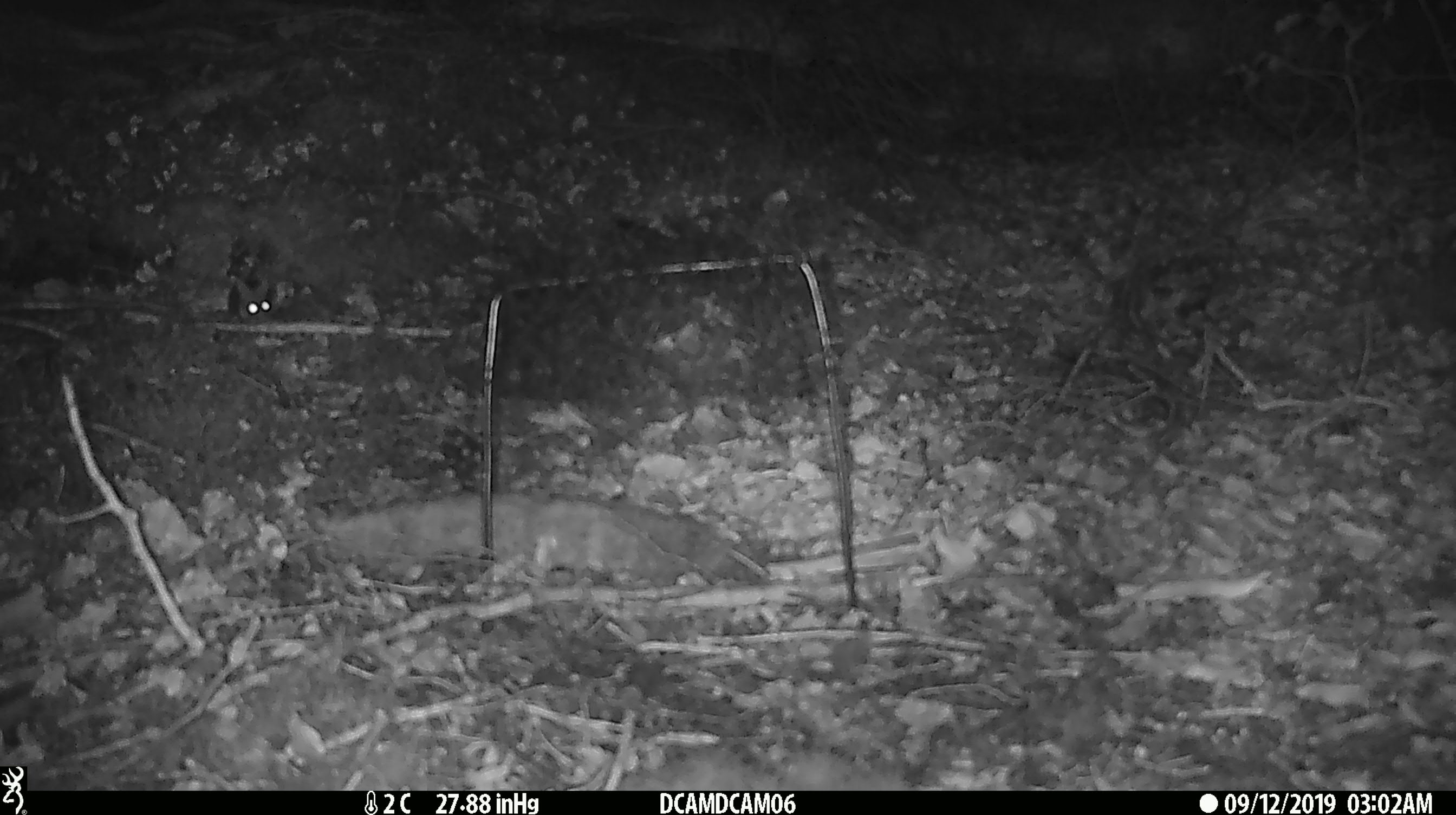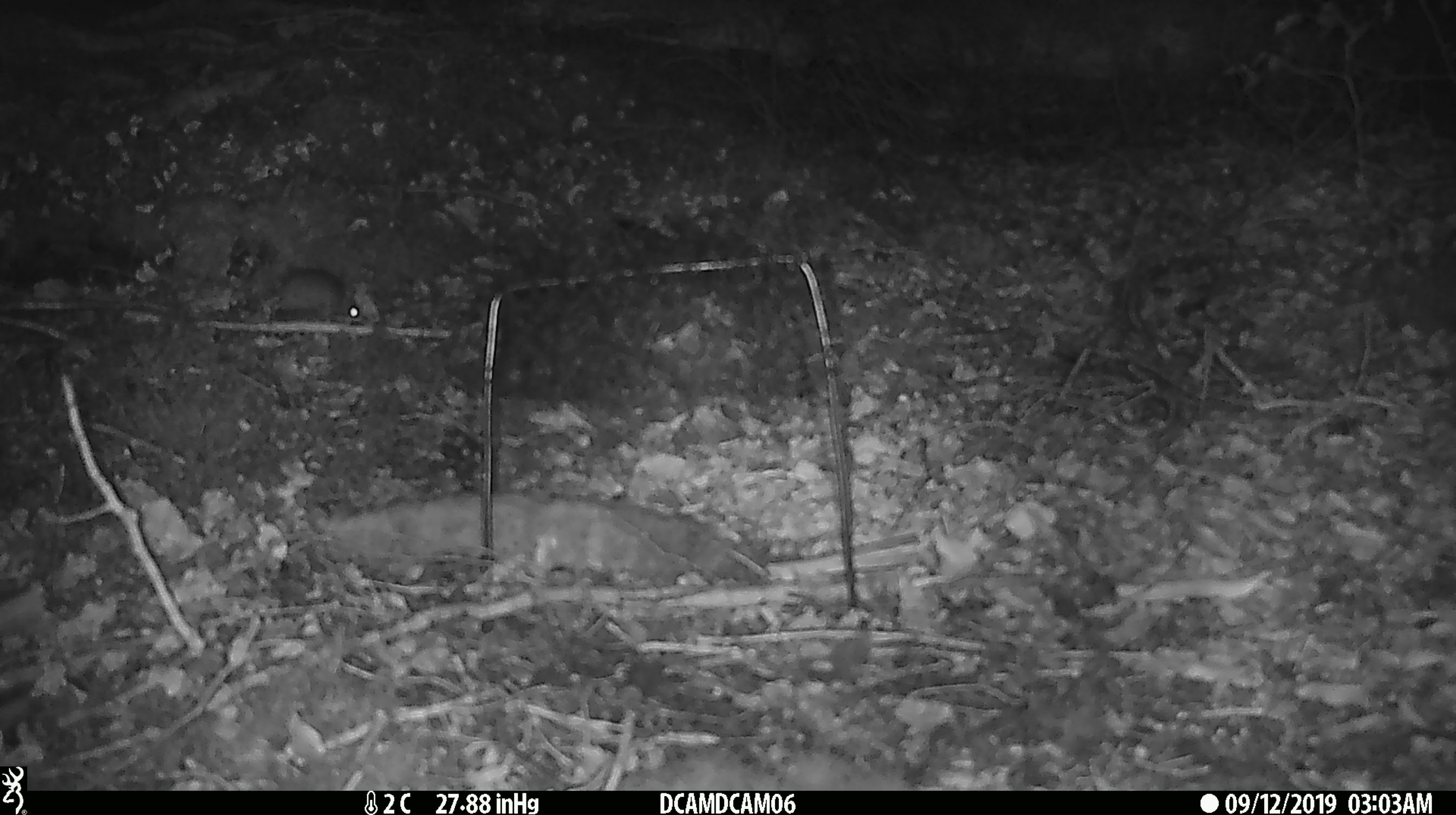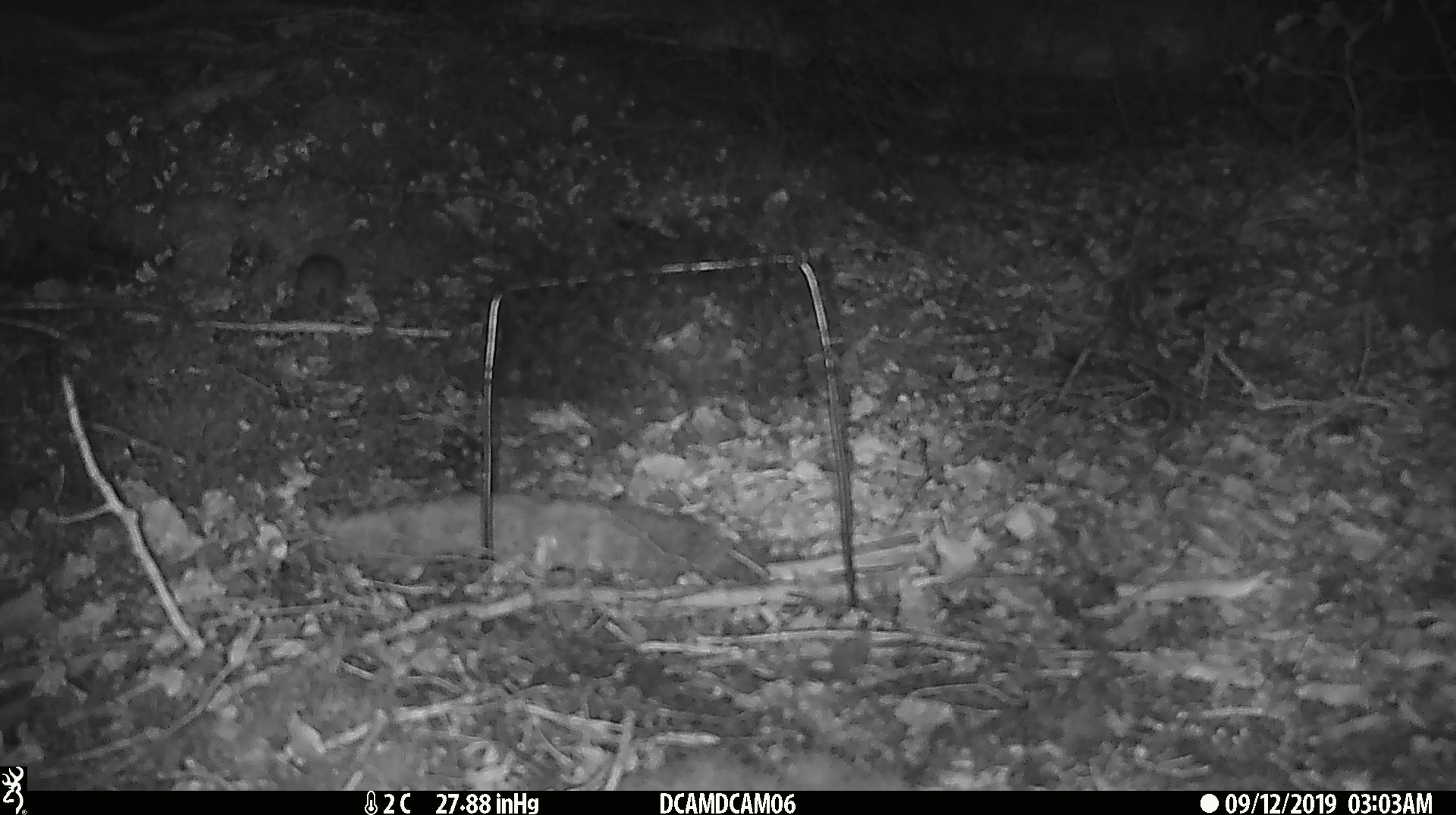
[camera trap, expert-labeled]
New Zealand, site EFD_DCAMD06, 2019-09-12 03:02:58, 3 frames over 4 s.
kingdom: Animalia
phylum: Chordata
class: Mammalia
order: Rodentia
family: Muridae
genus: Mus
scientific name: Mus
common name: mouse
Mouse (Mus).